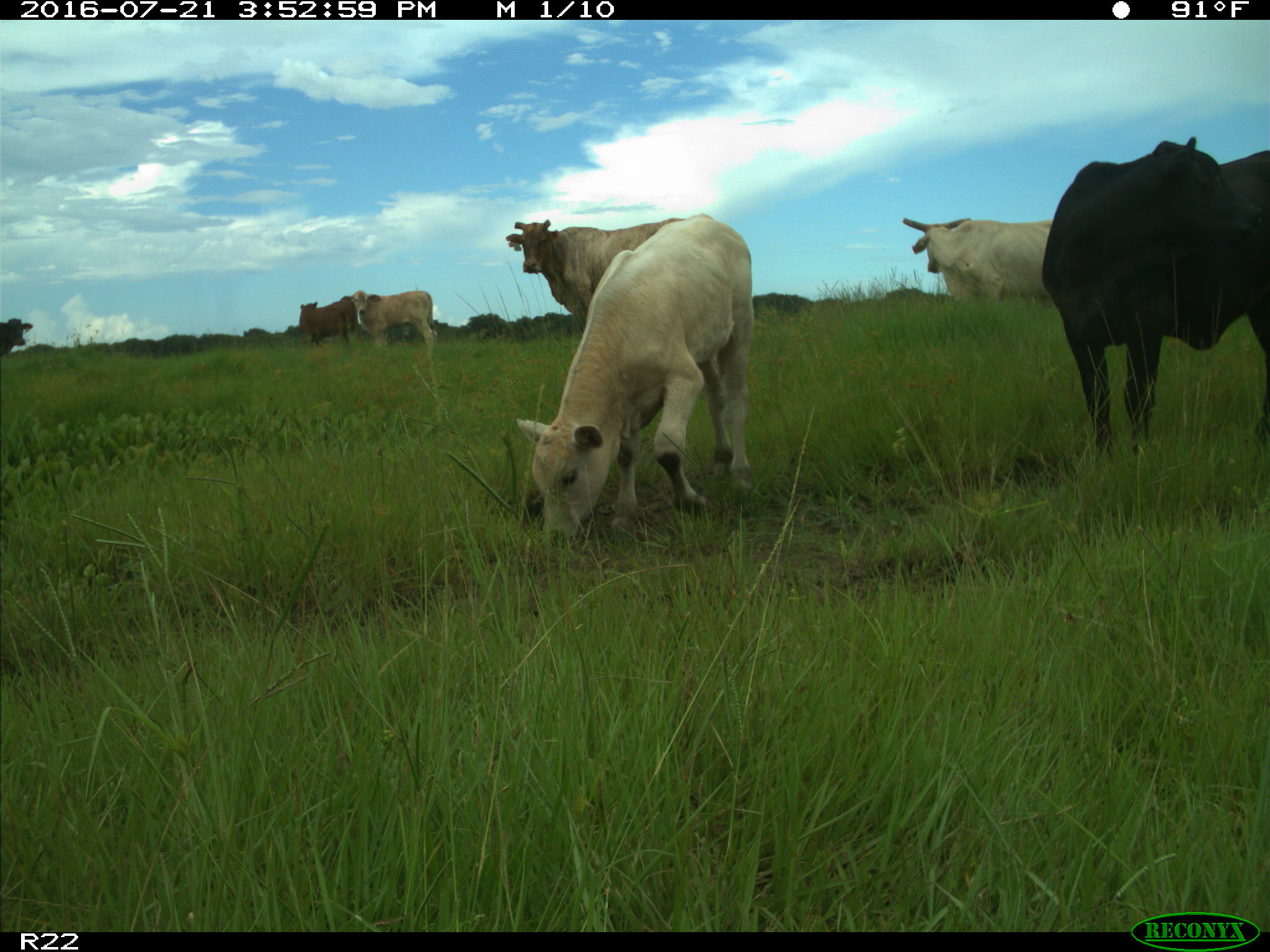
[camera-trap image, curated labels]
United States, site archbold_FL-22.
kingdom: Animalia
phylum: Chordata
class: Mammalia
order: Artiodactyla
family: Bovidae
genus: Bos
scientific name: Bos taurus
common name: domestic cow